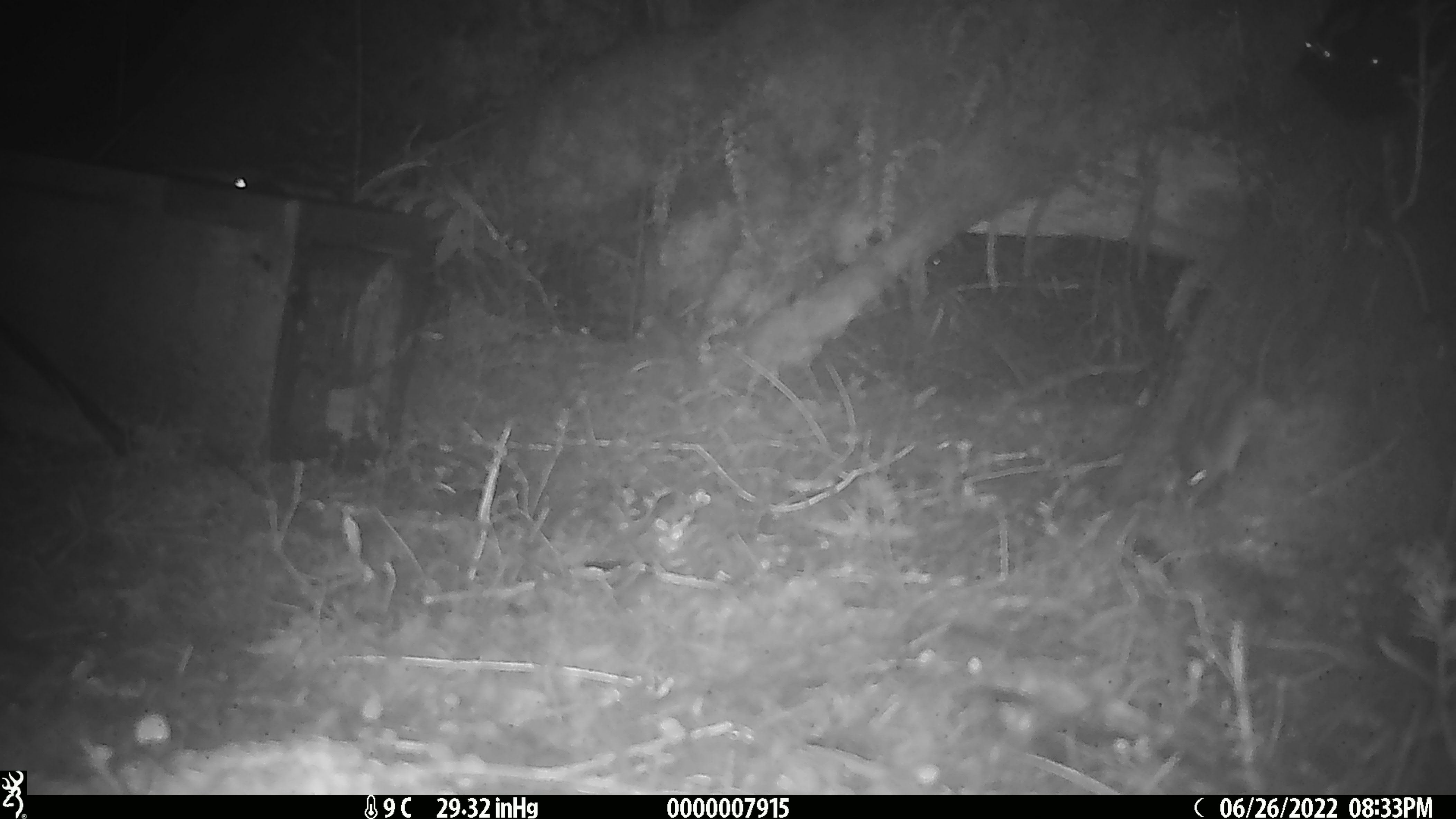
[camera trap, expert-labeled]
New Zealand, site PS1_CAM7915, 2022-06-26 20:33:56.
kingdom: Animalia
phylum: Chordata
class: Mammalia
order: Rodentia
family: Muridae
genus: Mus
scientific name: Mus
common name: mouse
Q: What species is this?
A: Mouse (Mus).